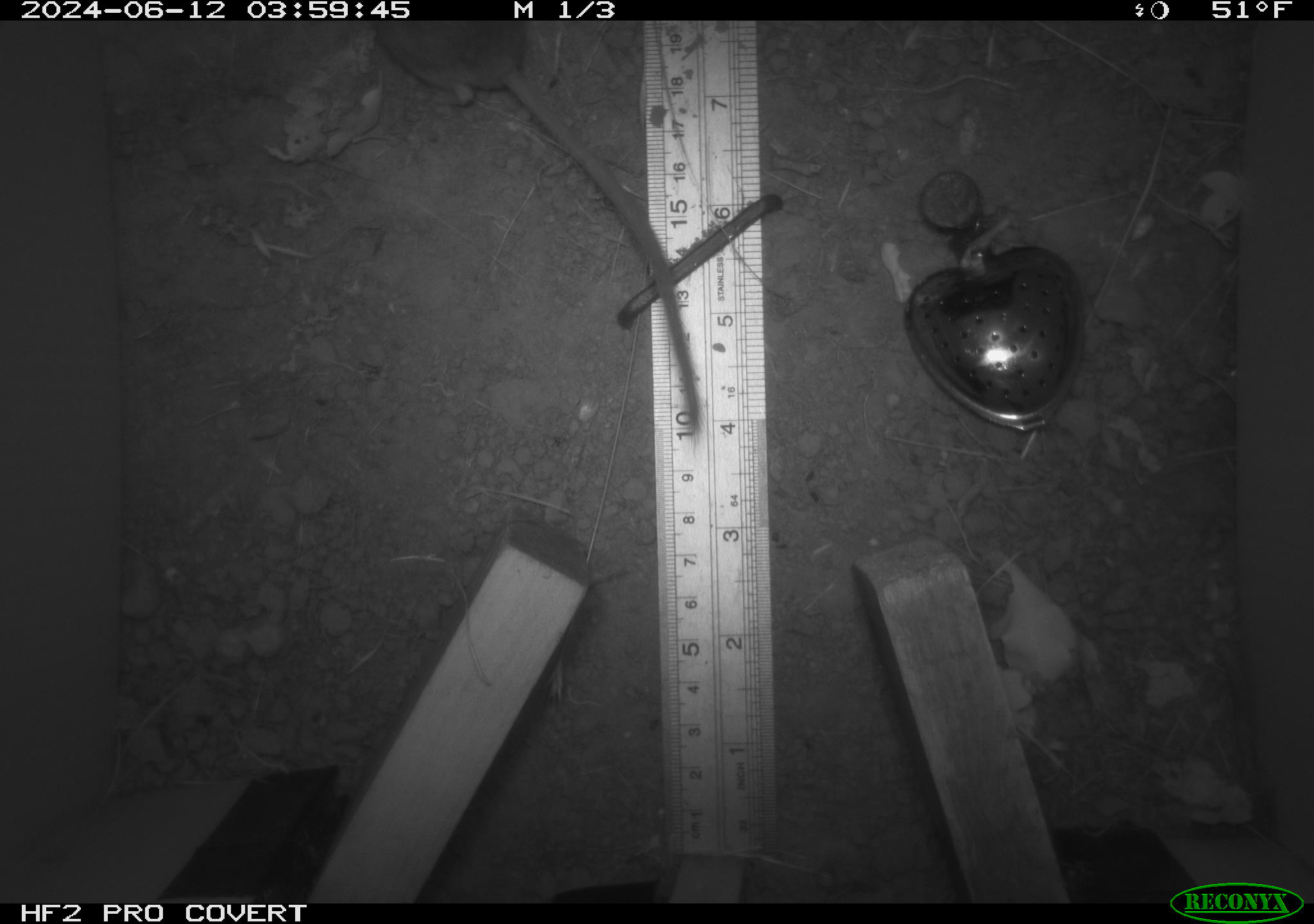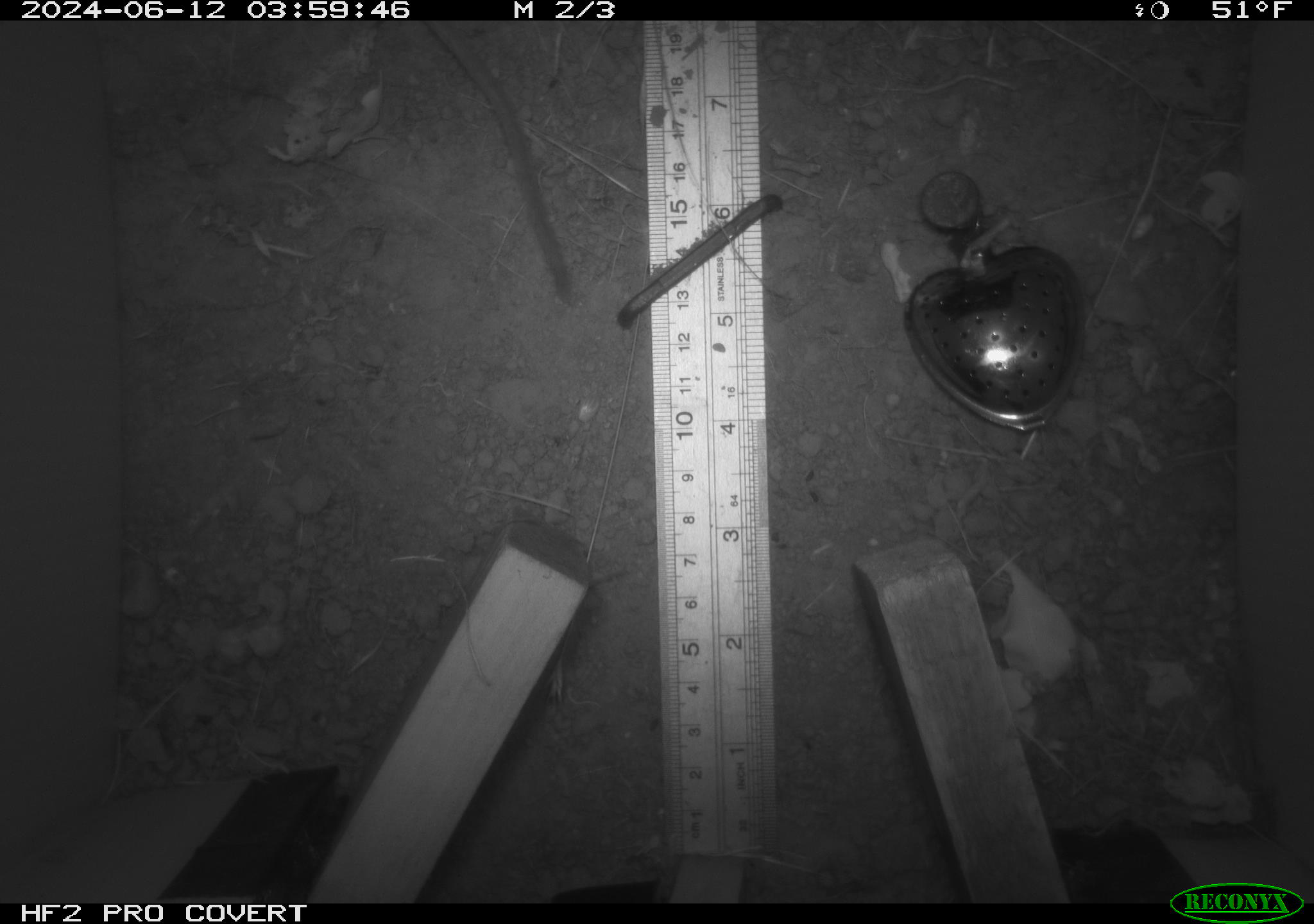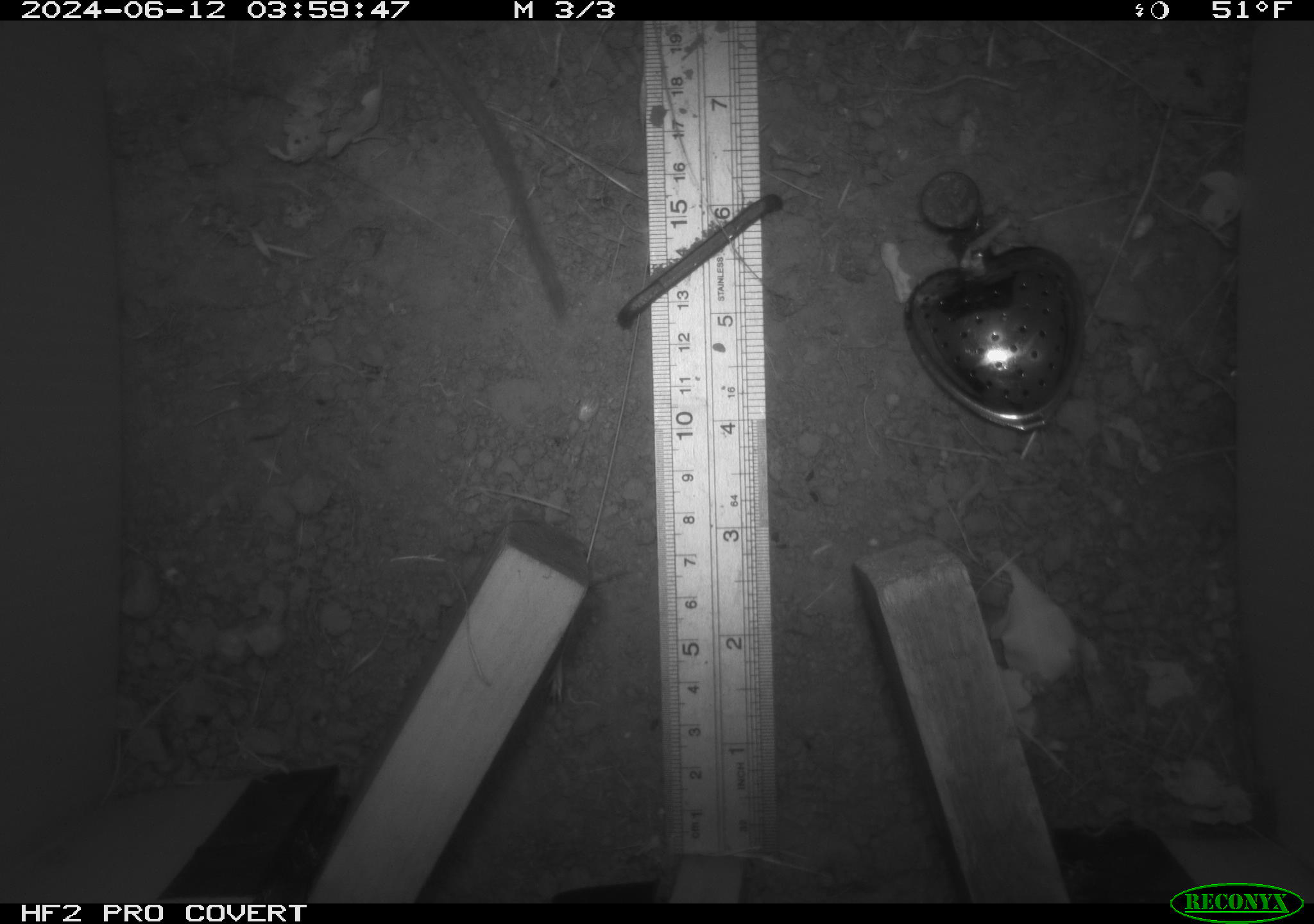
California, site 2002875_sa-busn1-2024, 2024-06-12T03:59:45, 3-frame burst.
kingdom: Animalia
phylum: Chordata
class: Mammalia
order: Rodentia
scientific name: Rodentia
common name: rodent